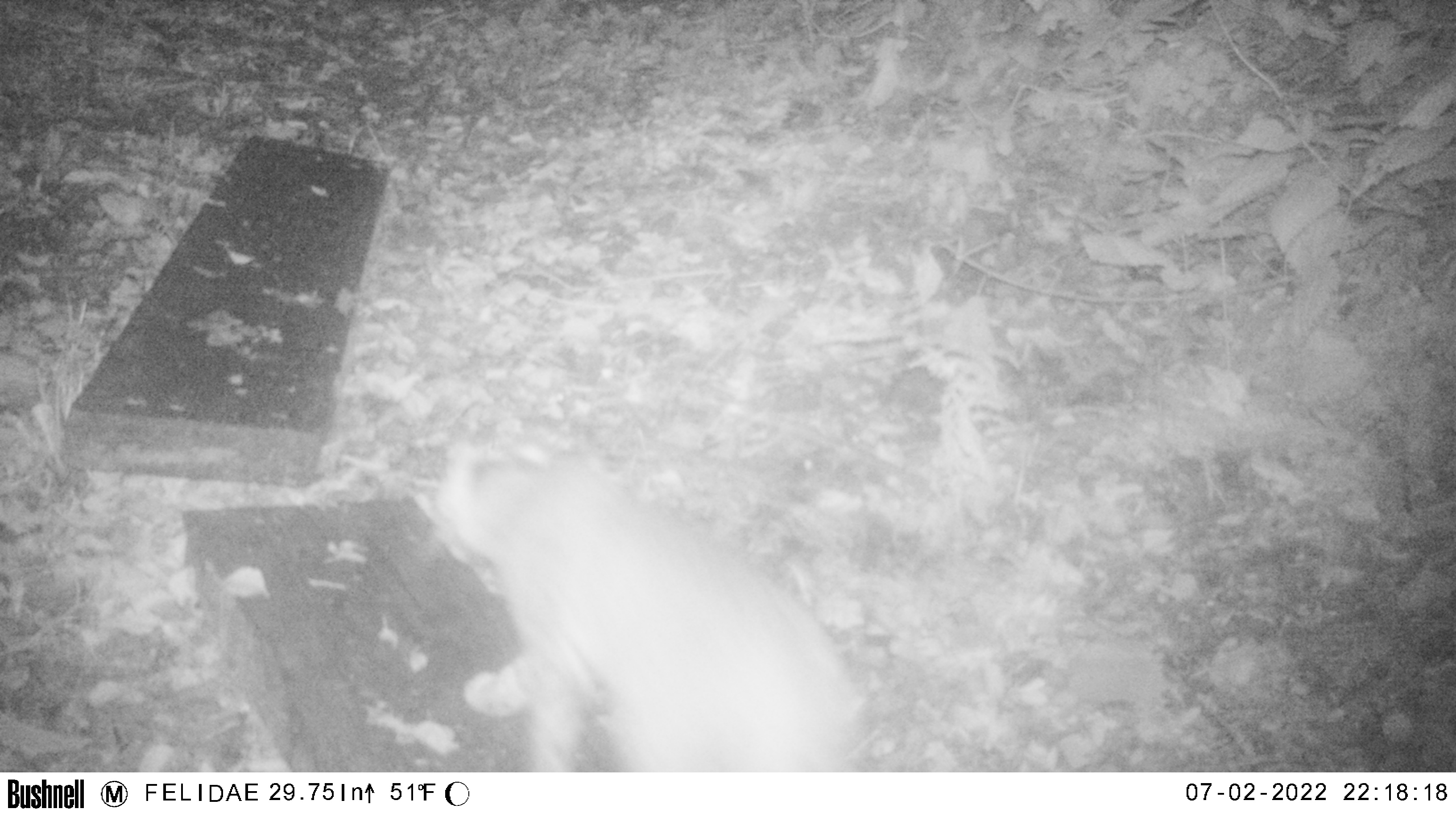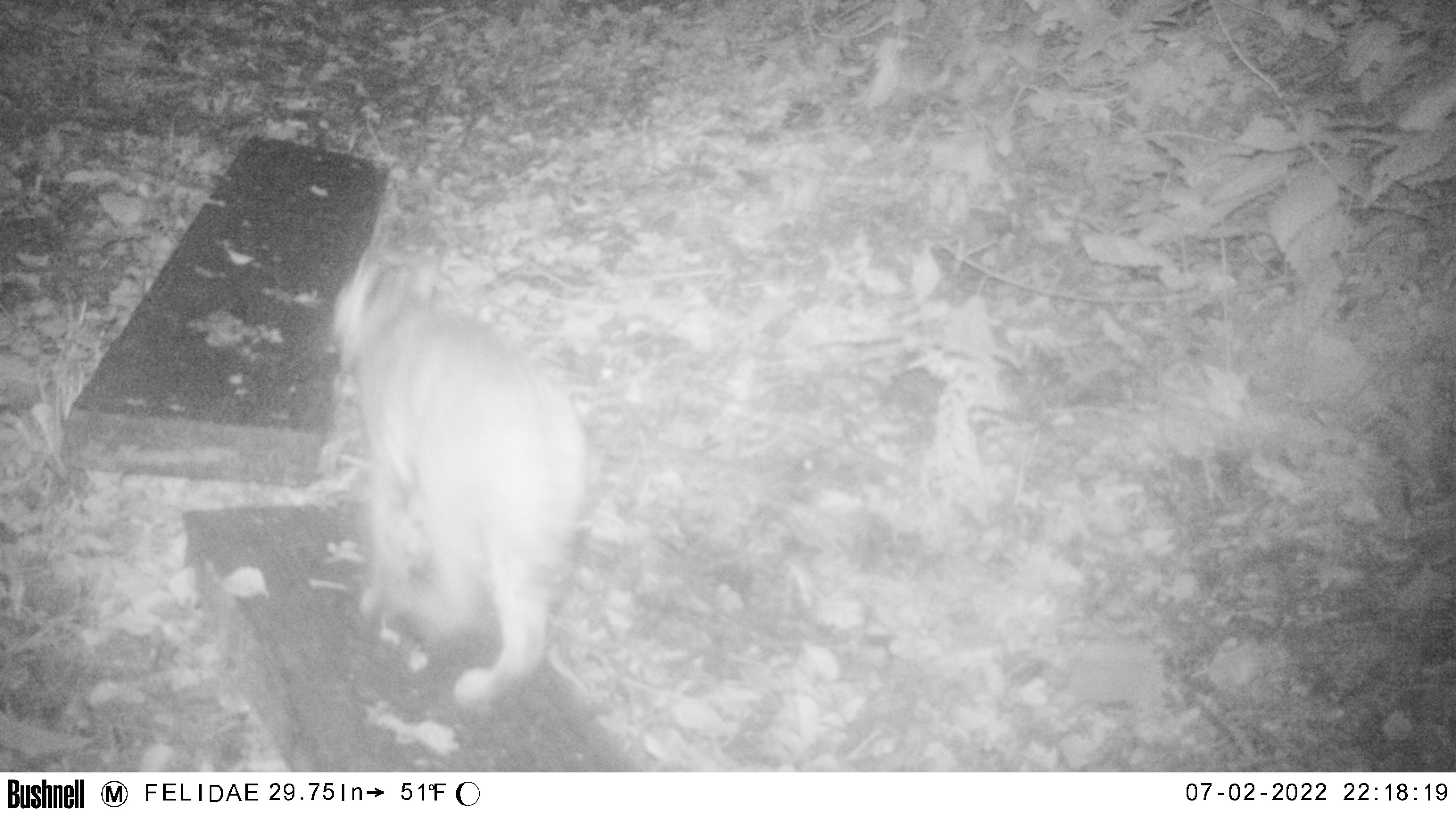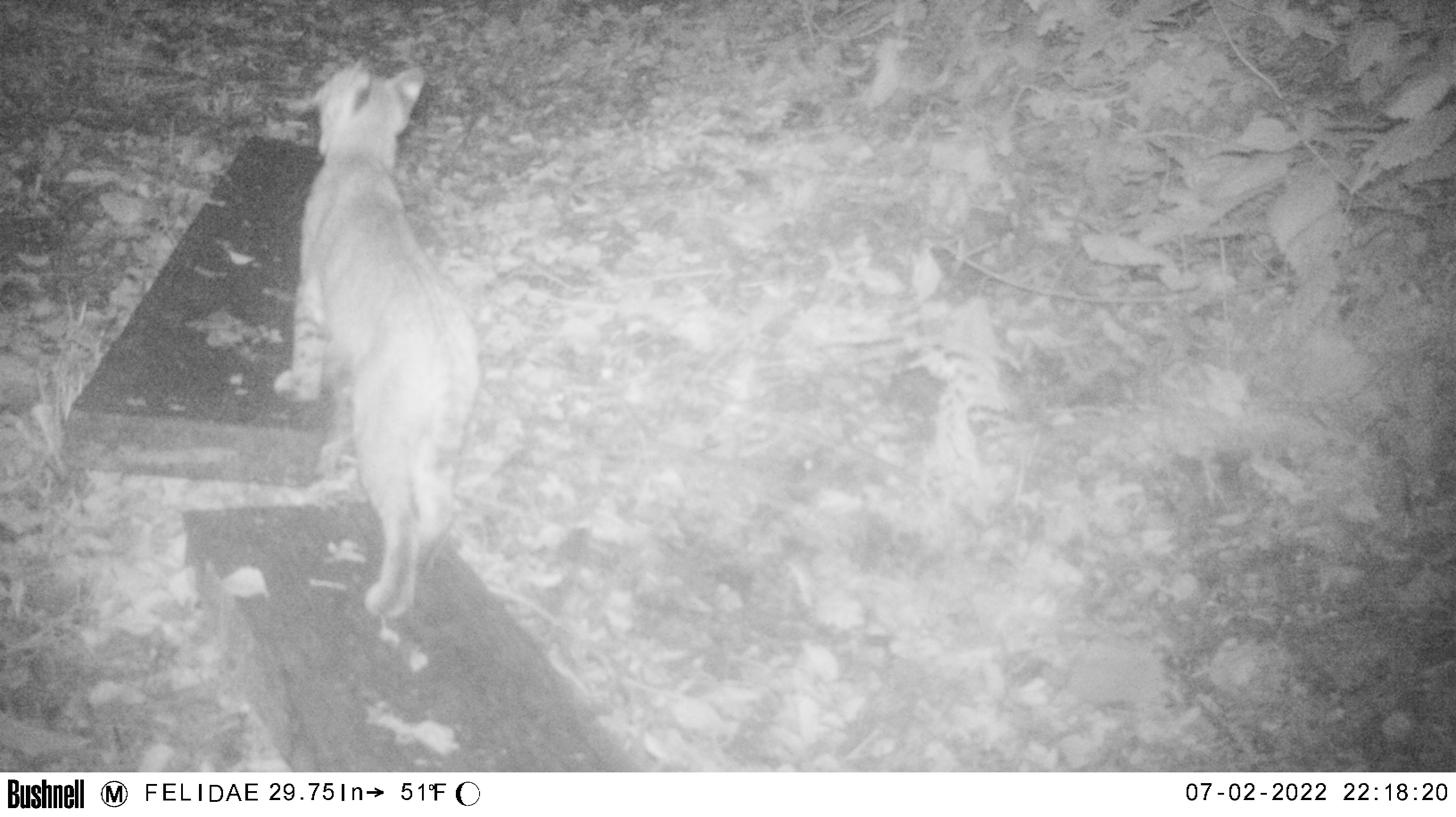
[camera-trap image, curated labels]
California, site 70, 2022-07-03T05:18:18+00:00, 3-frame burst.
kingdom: Animalia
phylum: Chordata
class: Mammalia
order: Carnivora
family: Felidae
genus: Lynx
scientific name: Lynx rufus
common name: bobcat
Bobcat (Lynx rufus).